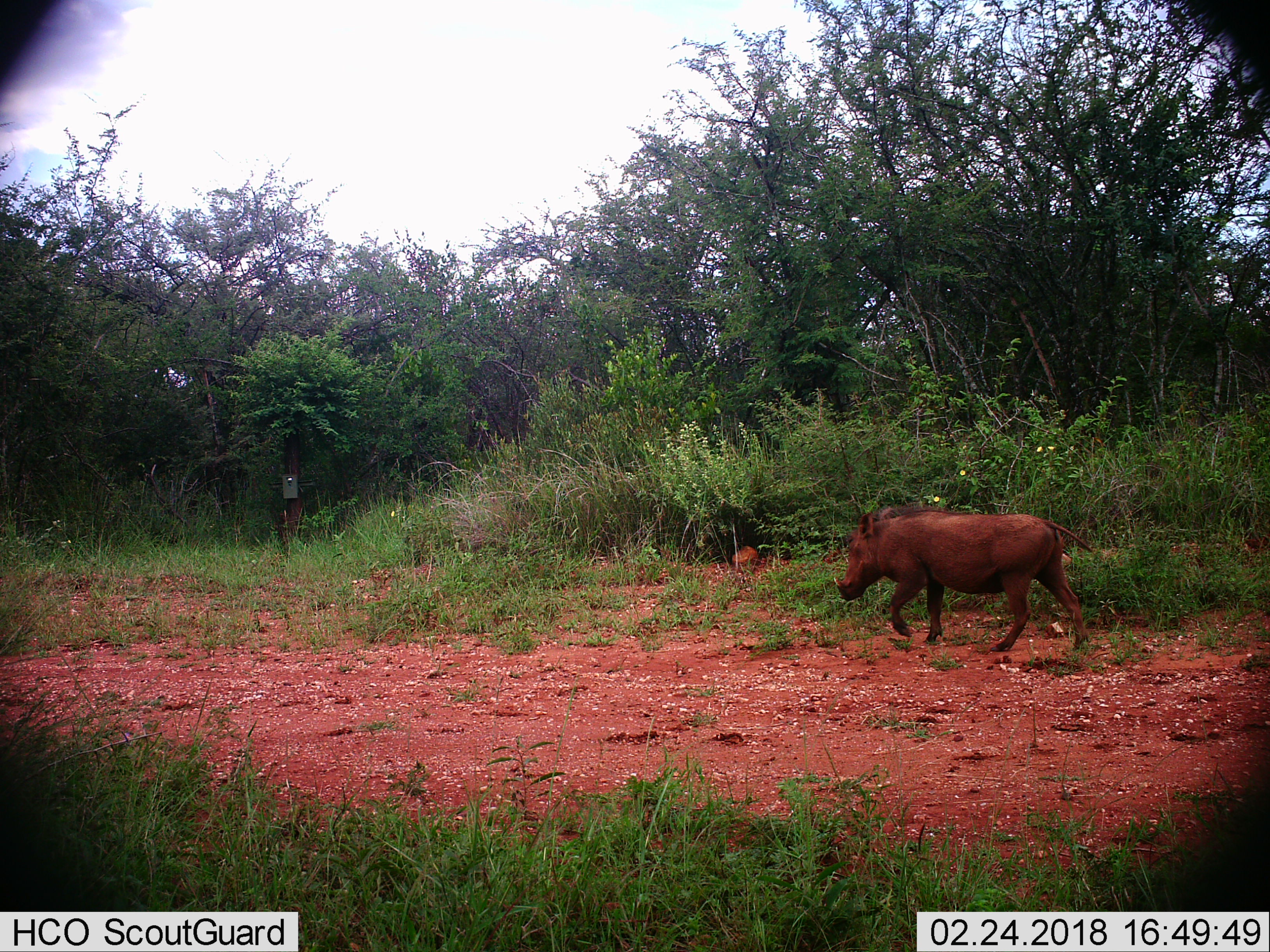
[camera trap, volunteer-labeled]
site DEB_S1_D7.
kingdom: Animalia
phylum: Chordata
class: Mammalia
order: Artiodactyla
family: Suidae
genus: Phacochoerus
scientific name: Phacochoerus africanus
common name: warthog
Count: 1.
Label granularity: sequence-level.